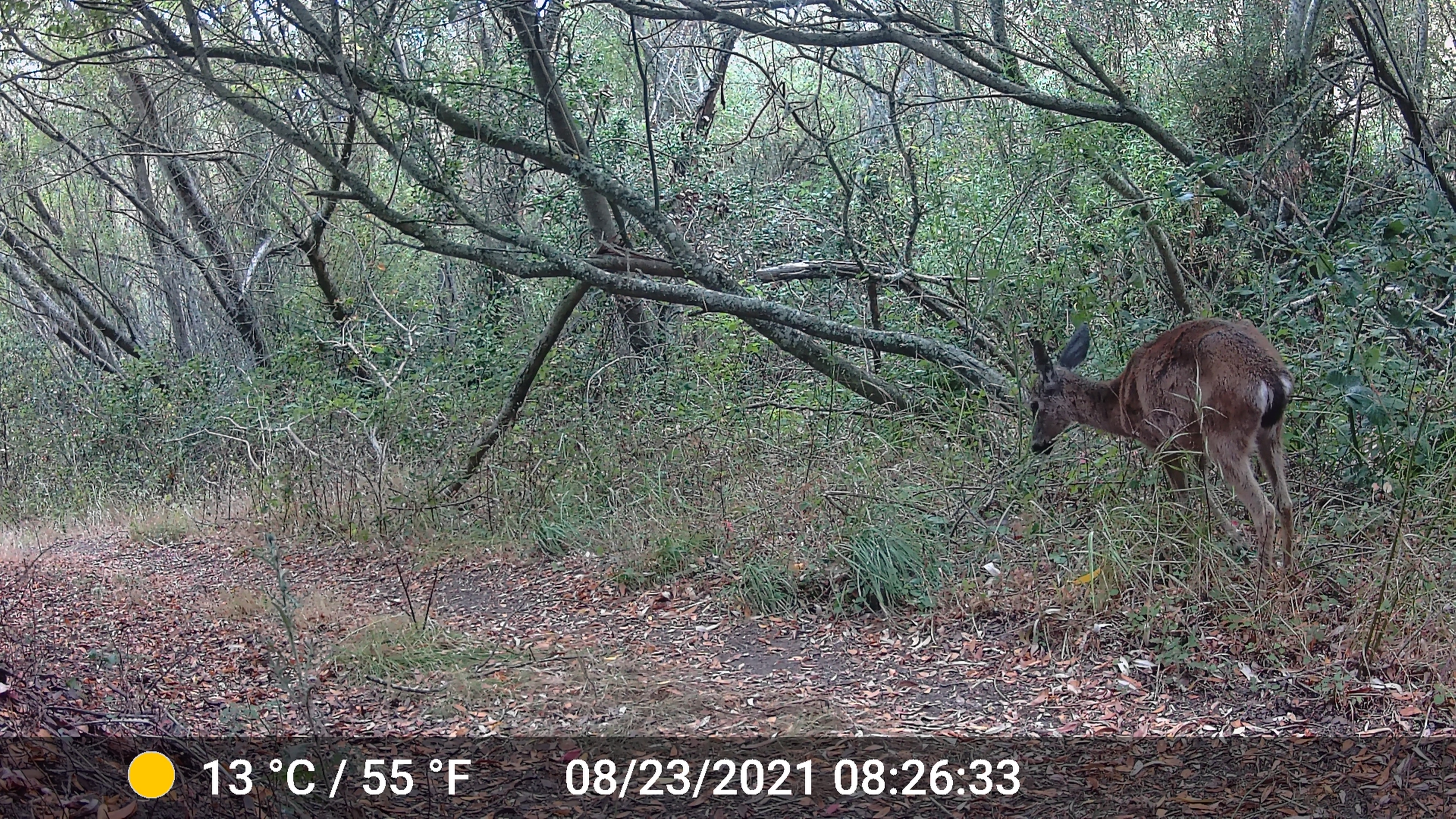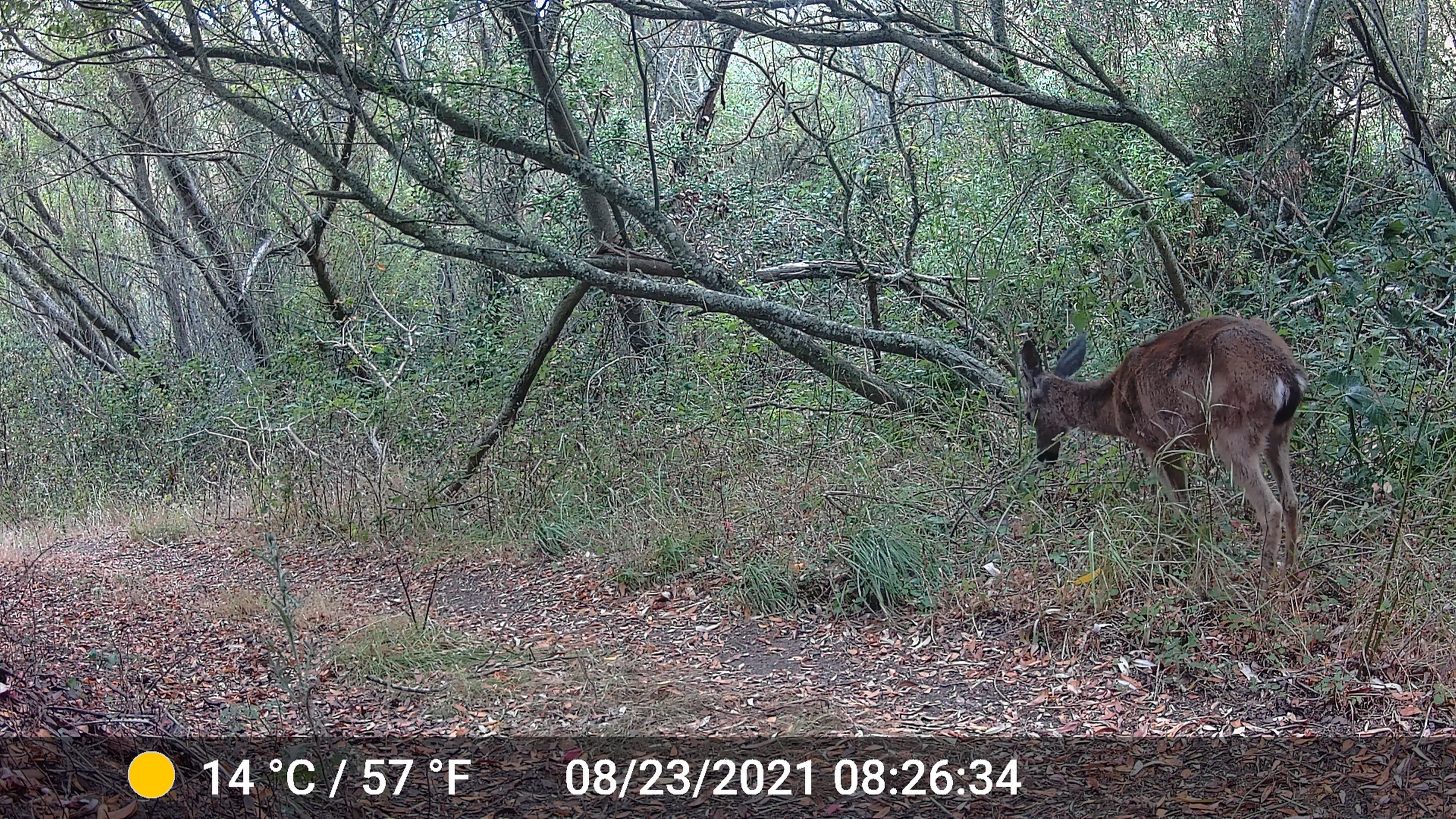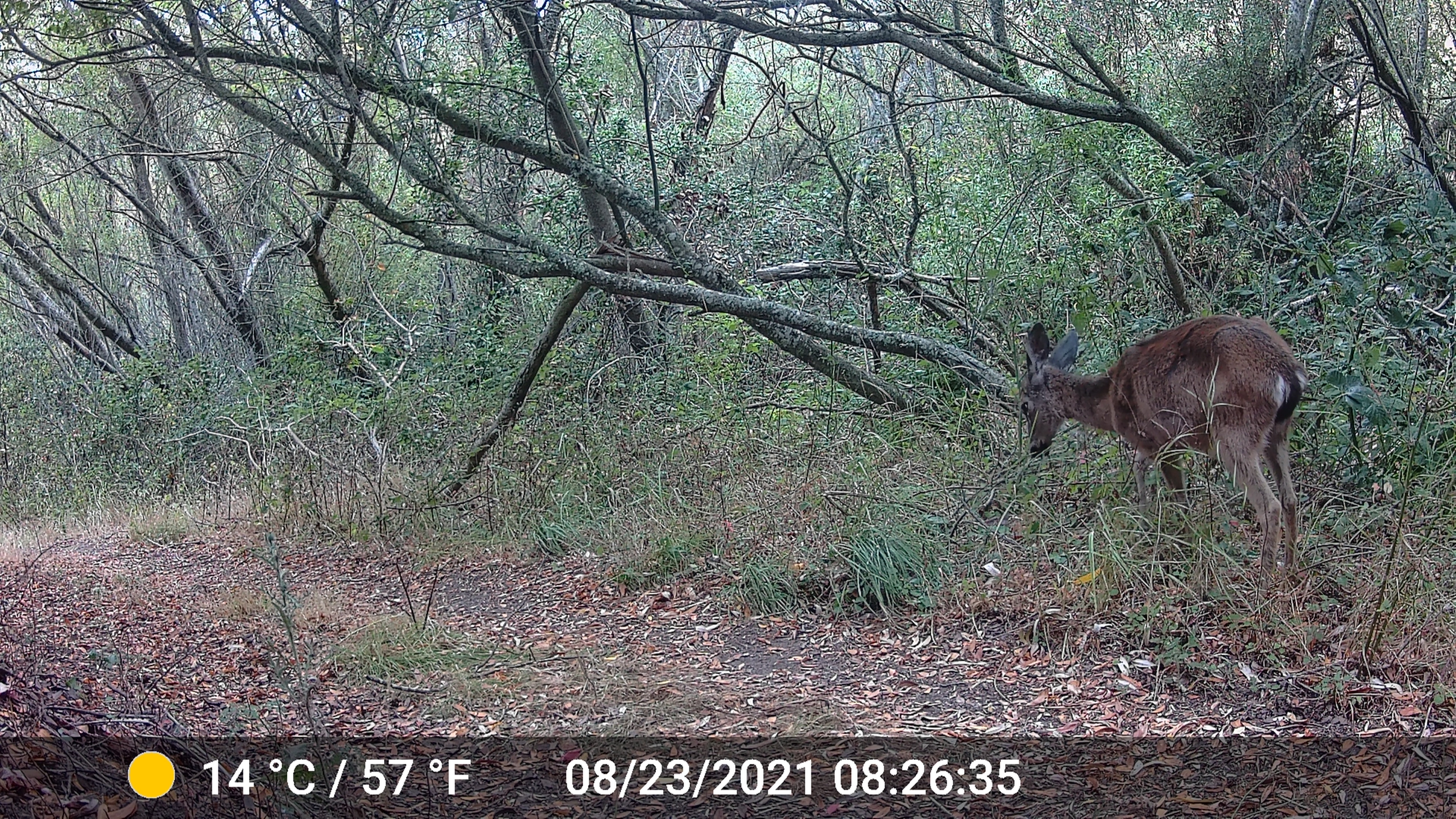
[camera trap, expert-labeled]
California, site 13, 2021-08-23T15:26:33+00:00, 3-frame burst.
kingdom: Animalia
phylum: Chordata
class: Mammalia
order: Artiodactyla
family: Cervidae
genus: Odocoileus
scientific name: Odocoileus hemionus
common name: mule deer